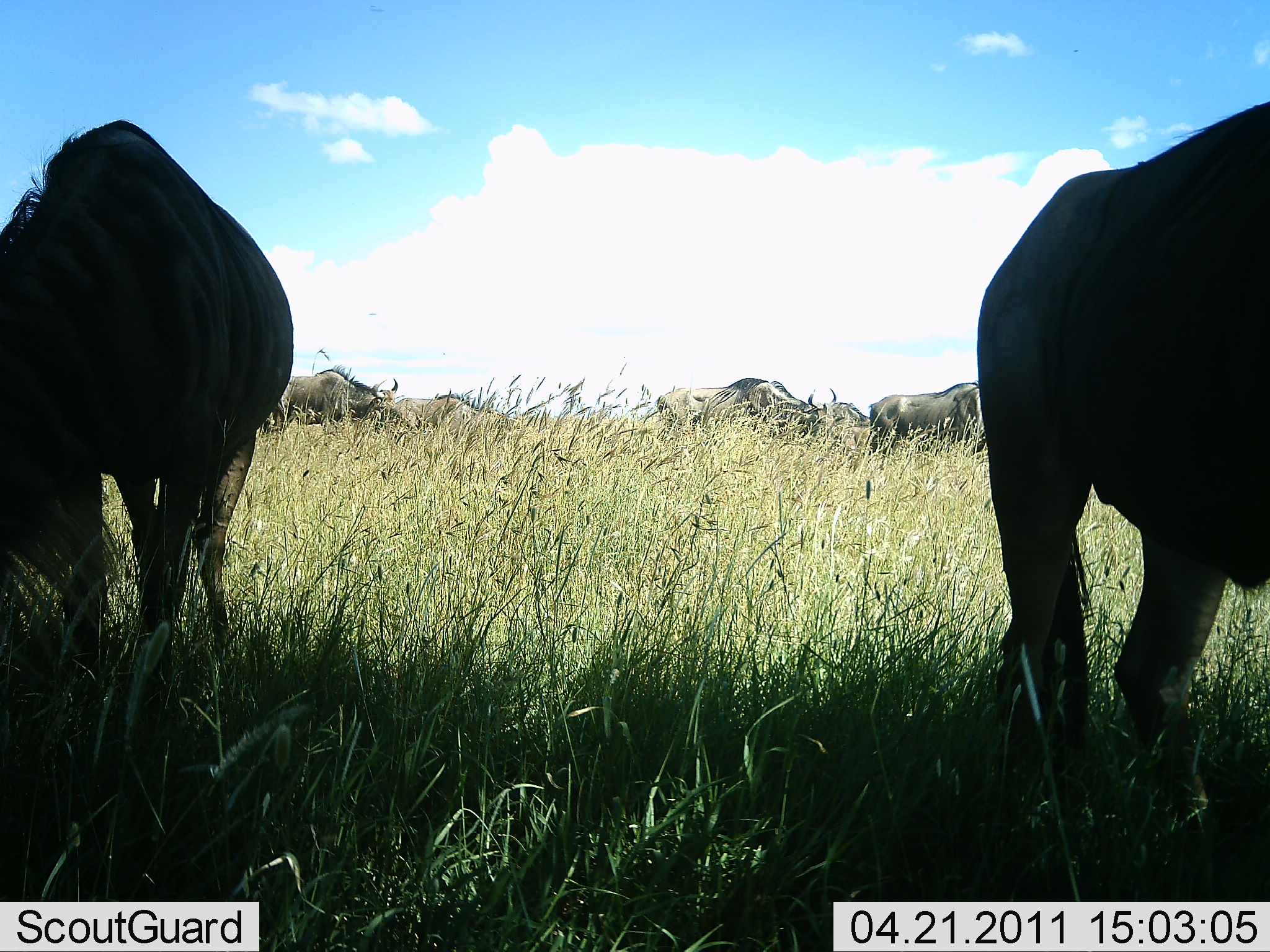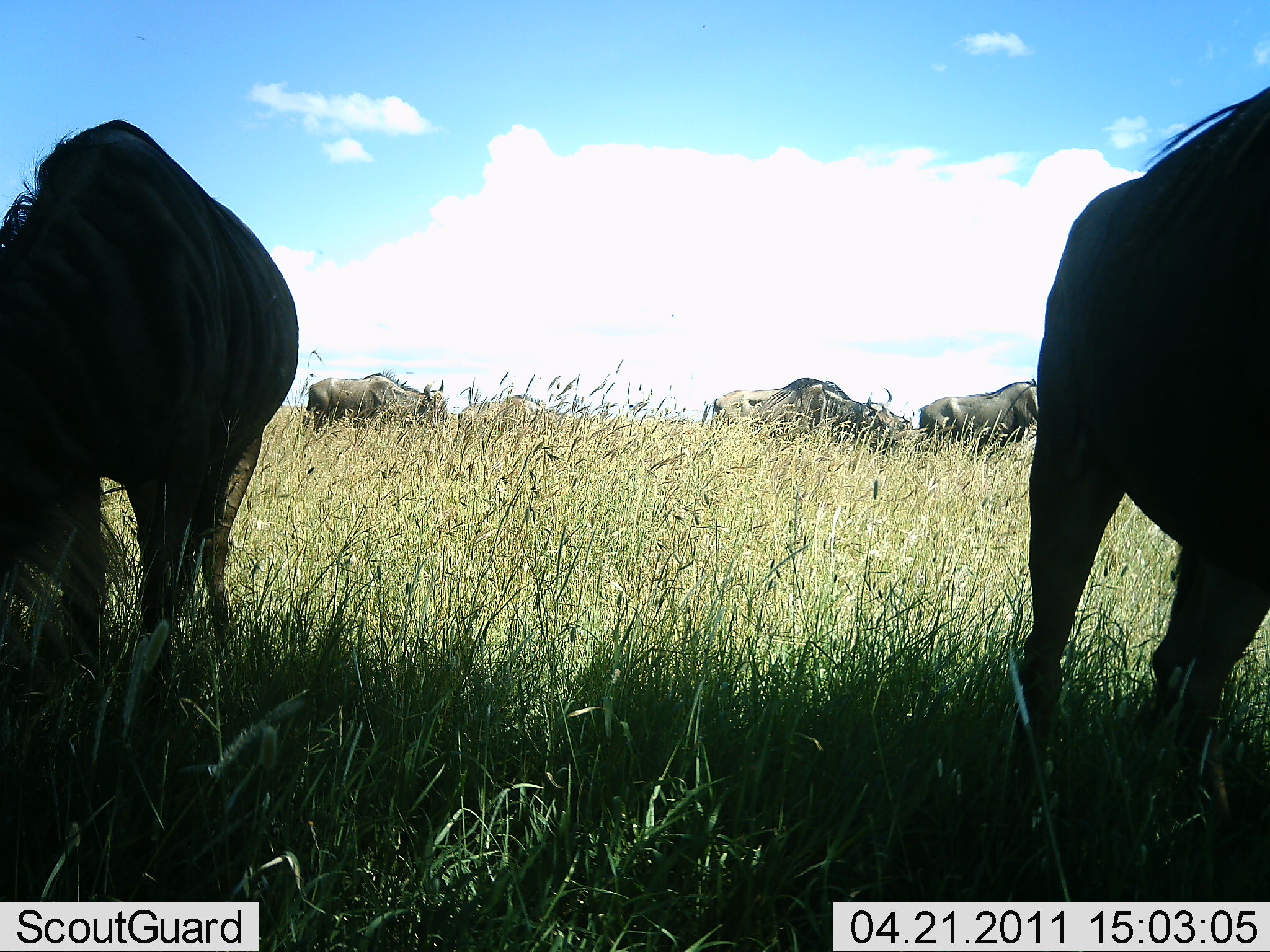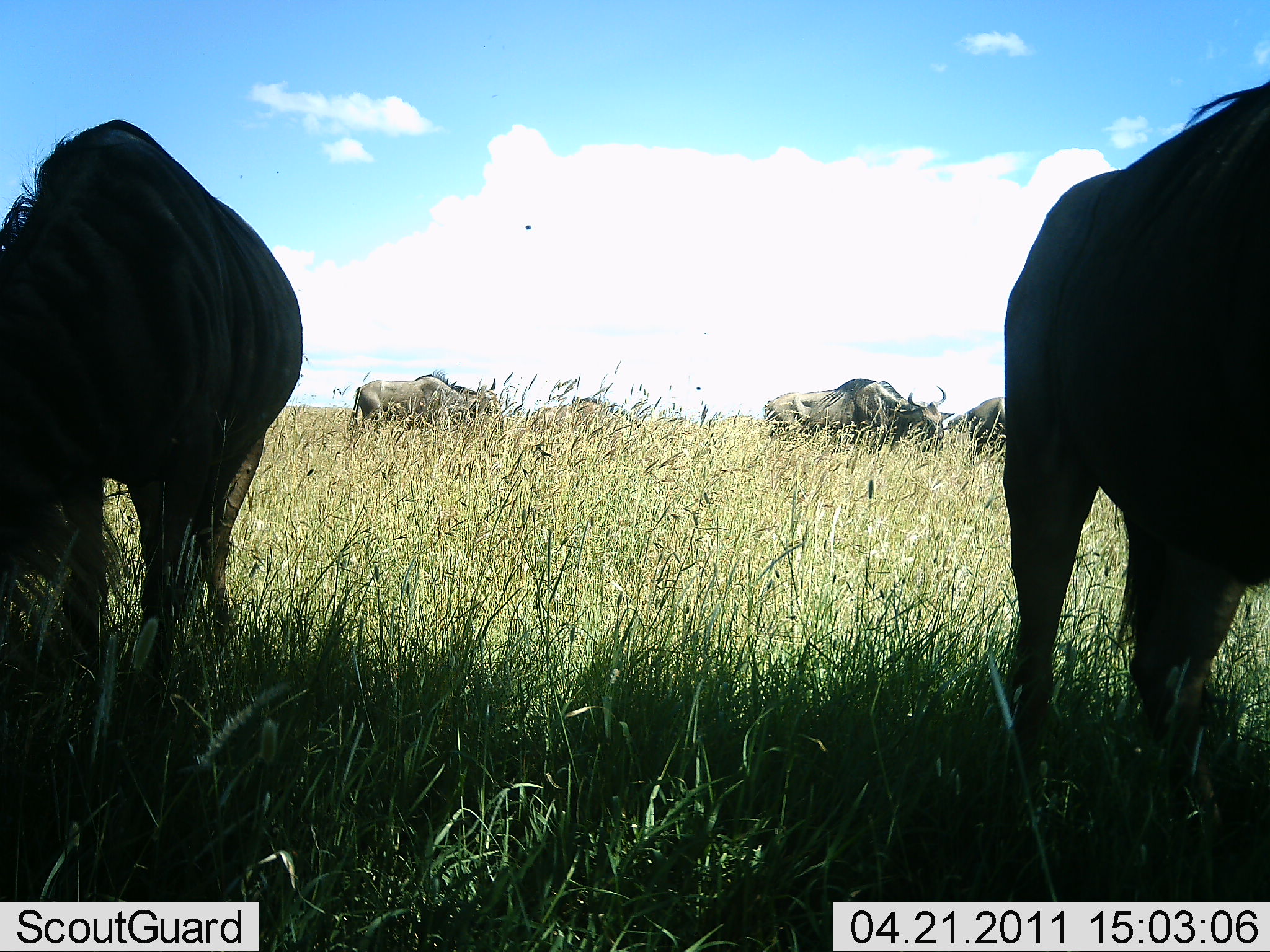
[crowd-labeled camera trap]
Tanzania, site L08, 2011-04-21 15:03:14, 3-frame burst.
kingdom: Animalia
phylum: Chordata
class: Mammalia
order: Artiodactyla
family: Bovidae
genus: Connochaetes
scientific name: Connochaetes taurinus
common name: blue wildebeest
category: wildebeest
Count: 6.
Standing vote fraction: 57%.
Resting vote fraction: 14%.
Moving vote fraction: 64%.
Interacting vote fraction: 0%.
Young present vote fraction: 0%.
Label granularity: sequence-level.